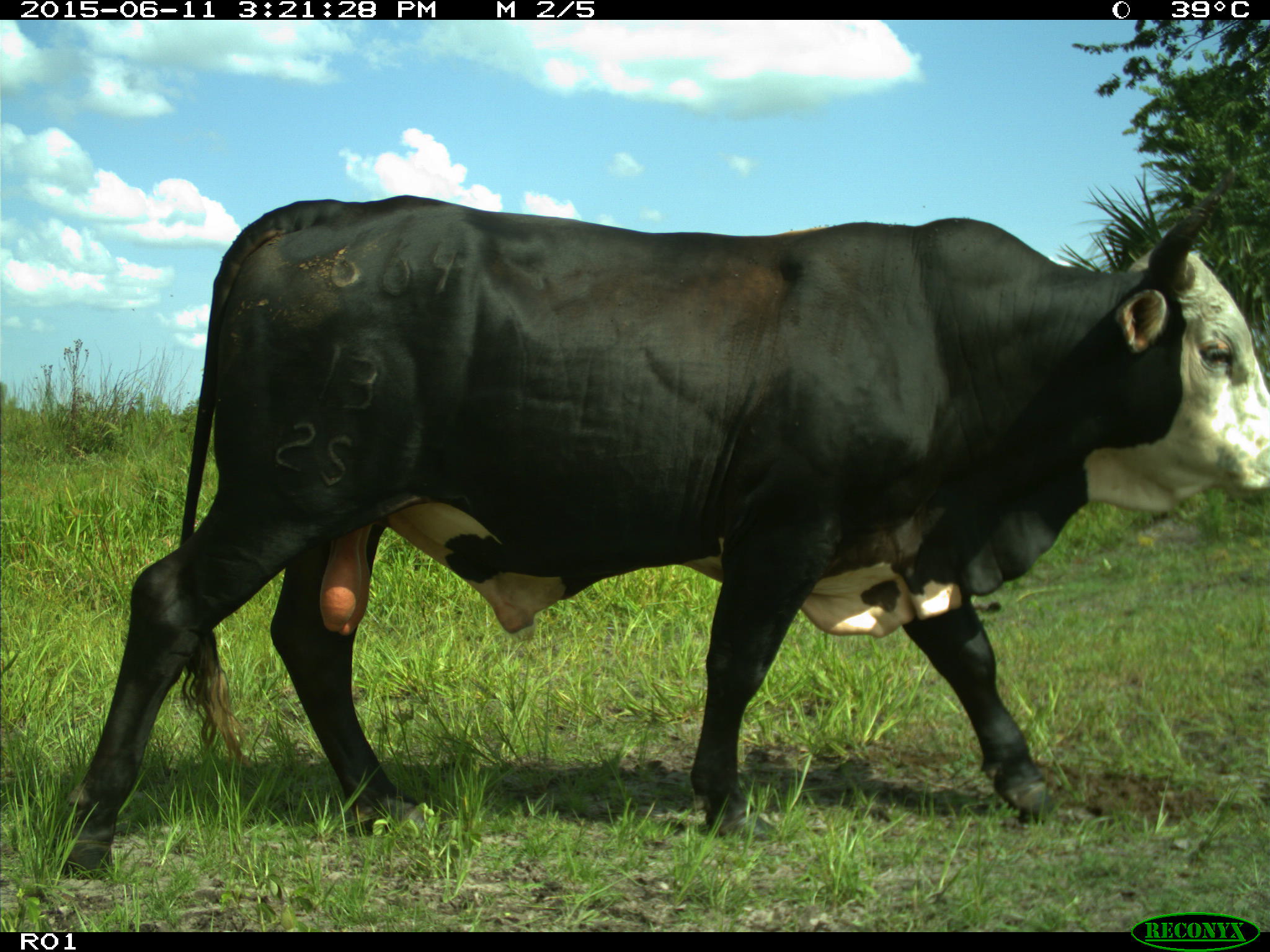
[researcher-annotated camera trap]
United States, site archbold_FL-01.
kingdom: Animalia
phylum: Chordata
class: Mammalia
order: Artiodactyla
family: Bovidae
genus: Bos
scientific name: Bos taurus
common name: domestic cow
Bos taurus (domestic cow).